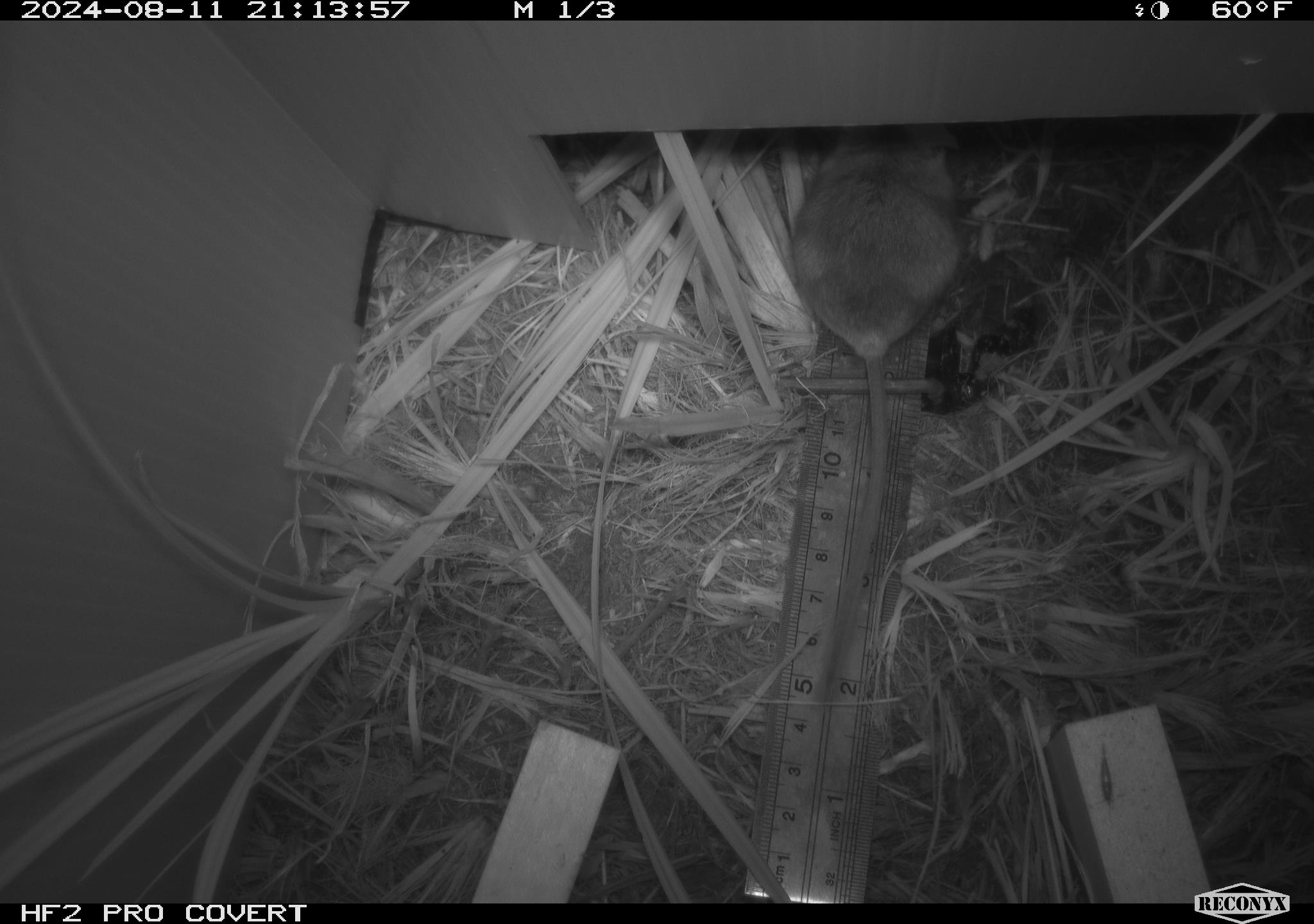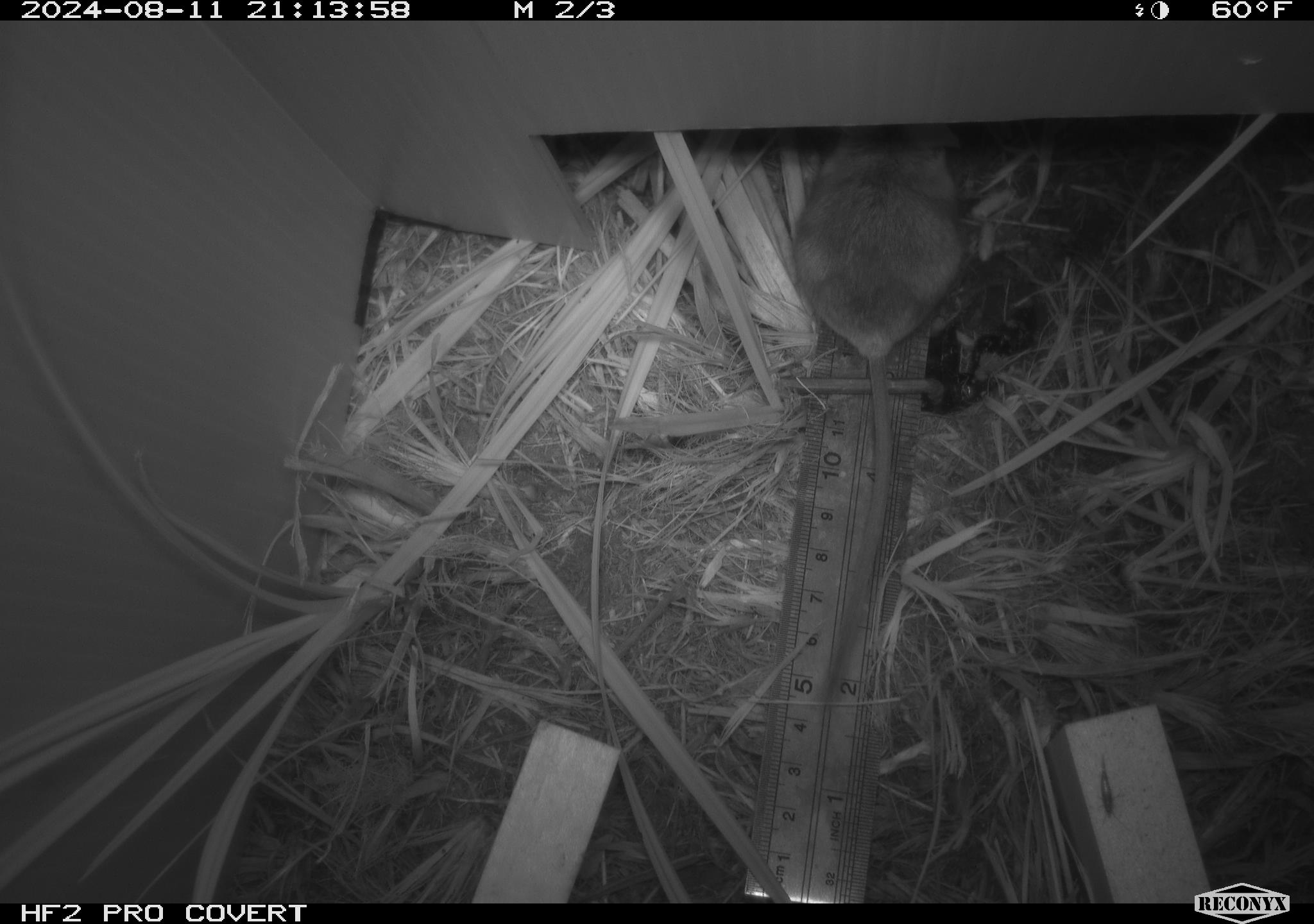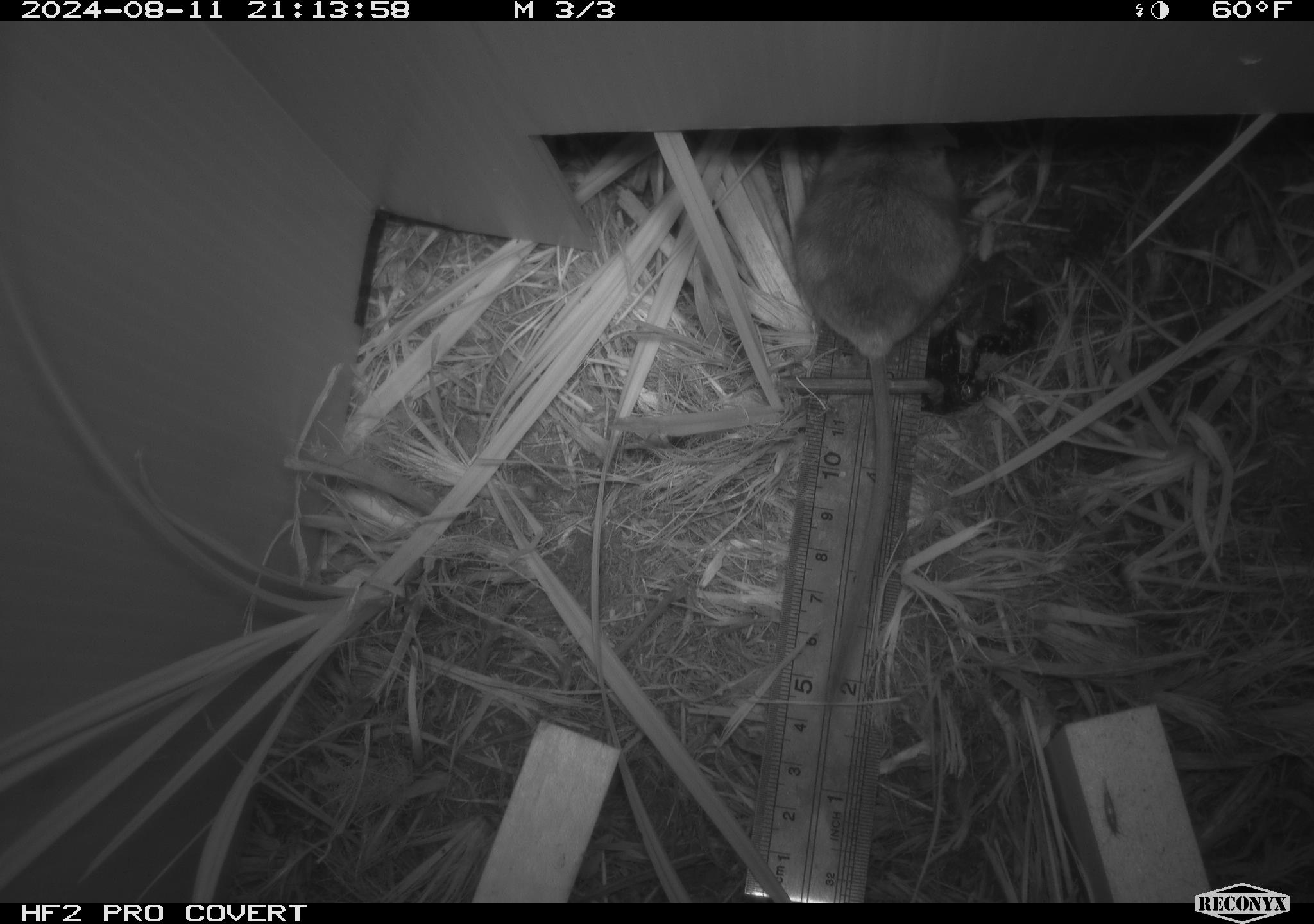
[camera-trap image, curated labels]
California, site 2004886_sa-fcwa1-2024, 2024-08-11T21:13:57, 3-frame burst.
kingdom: Animalia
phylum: Chordata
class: Mammalia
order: Rodentia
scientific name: Rodentia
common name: mouse species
Mouse species (Rodentia).